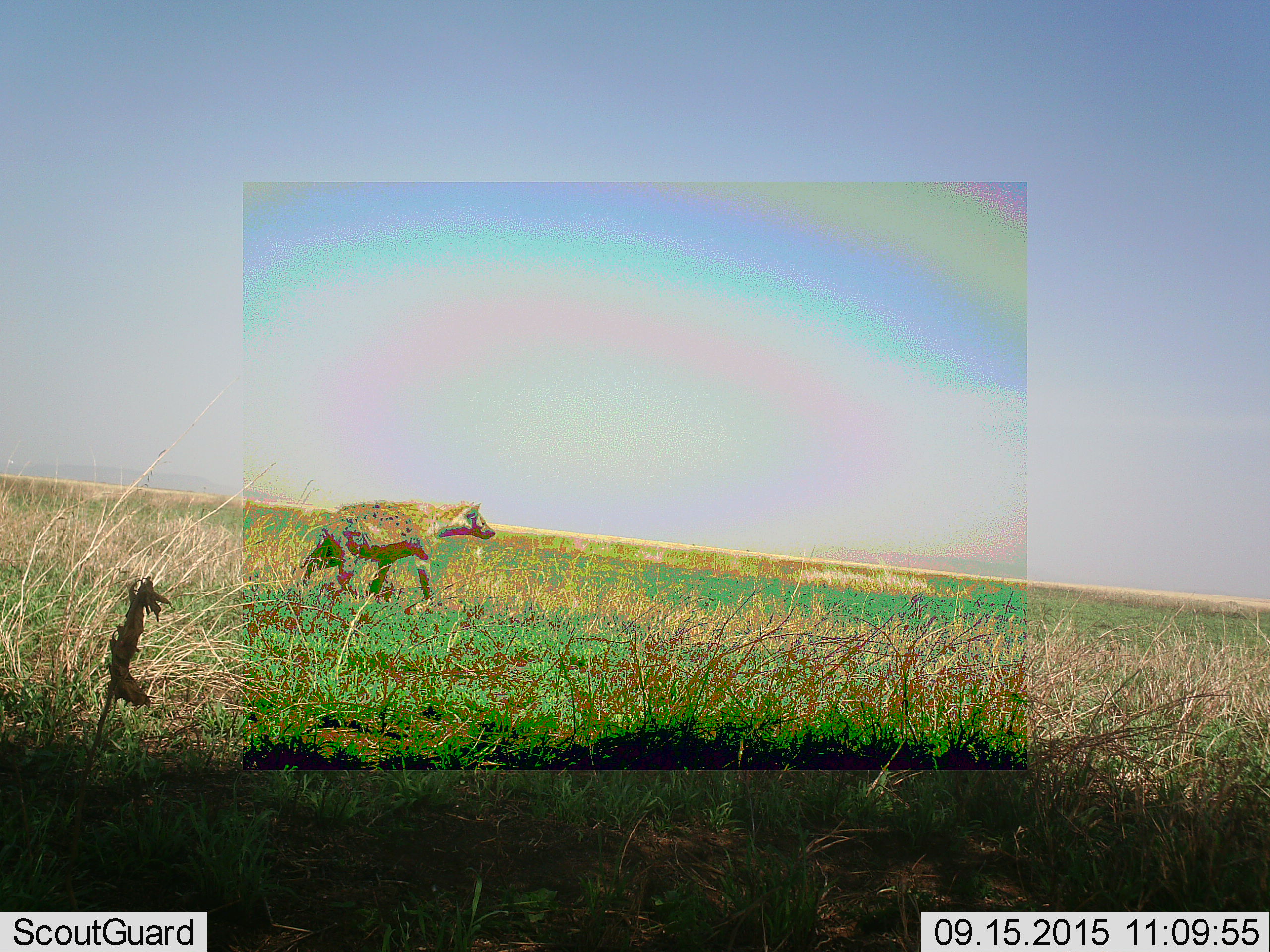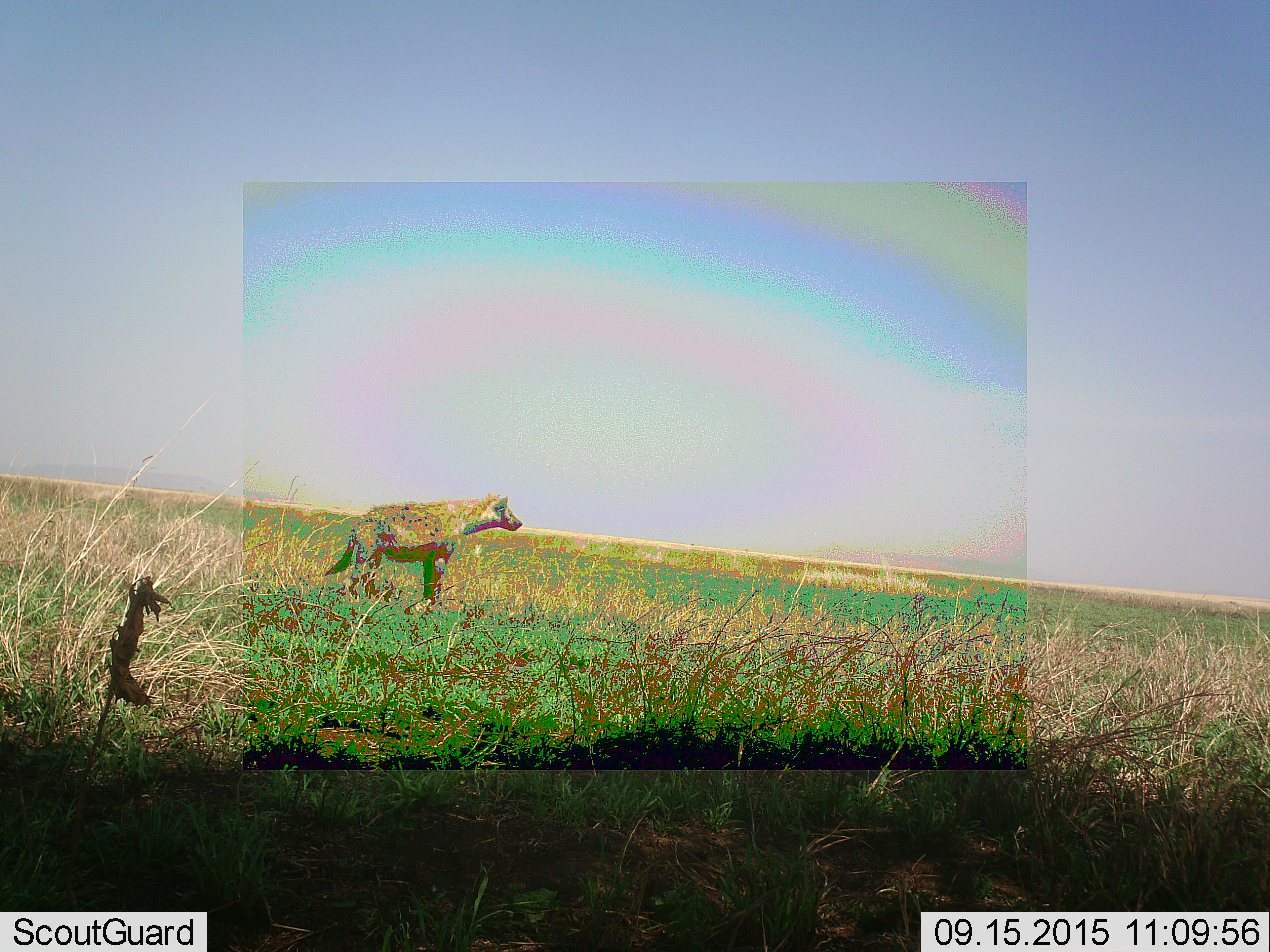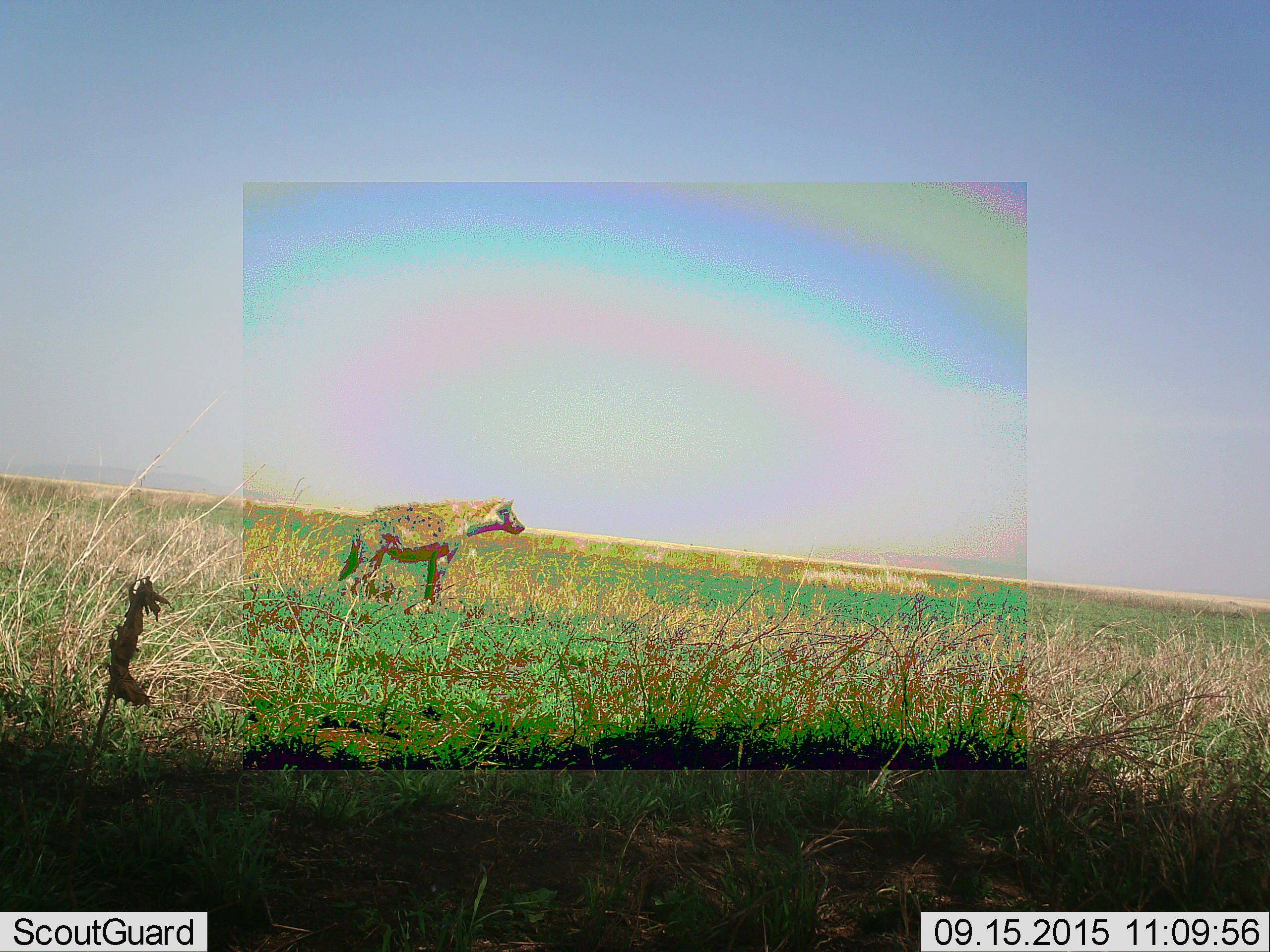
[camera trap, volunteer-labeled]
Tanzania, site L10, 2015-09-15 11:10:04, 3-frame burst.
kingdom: Animalia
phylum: Chordata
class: Mammalia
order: Carnivora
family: Hyaenidae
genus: Crocuta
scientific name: Crocuta crocuta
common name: spotted hyena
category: hyenaspotted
Hyenaspotted (spotted hyena) (Crocuta crocuta), count 1. Behavior (volunteer vote fractions): standing 40%, resting 0%, moving 70%, interacting 0%. Young present (vote fraction): 0%. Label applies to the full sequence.